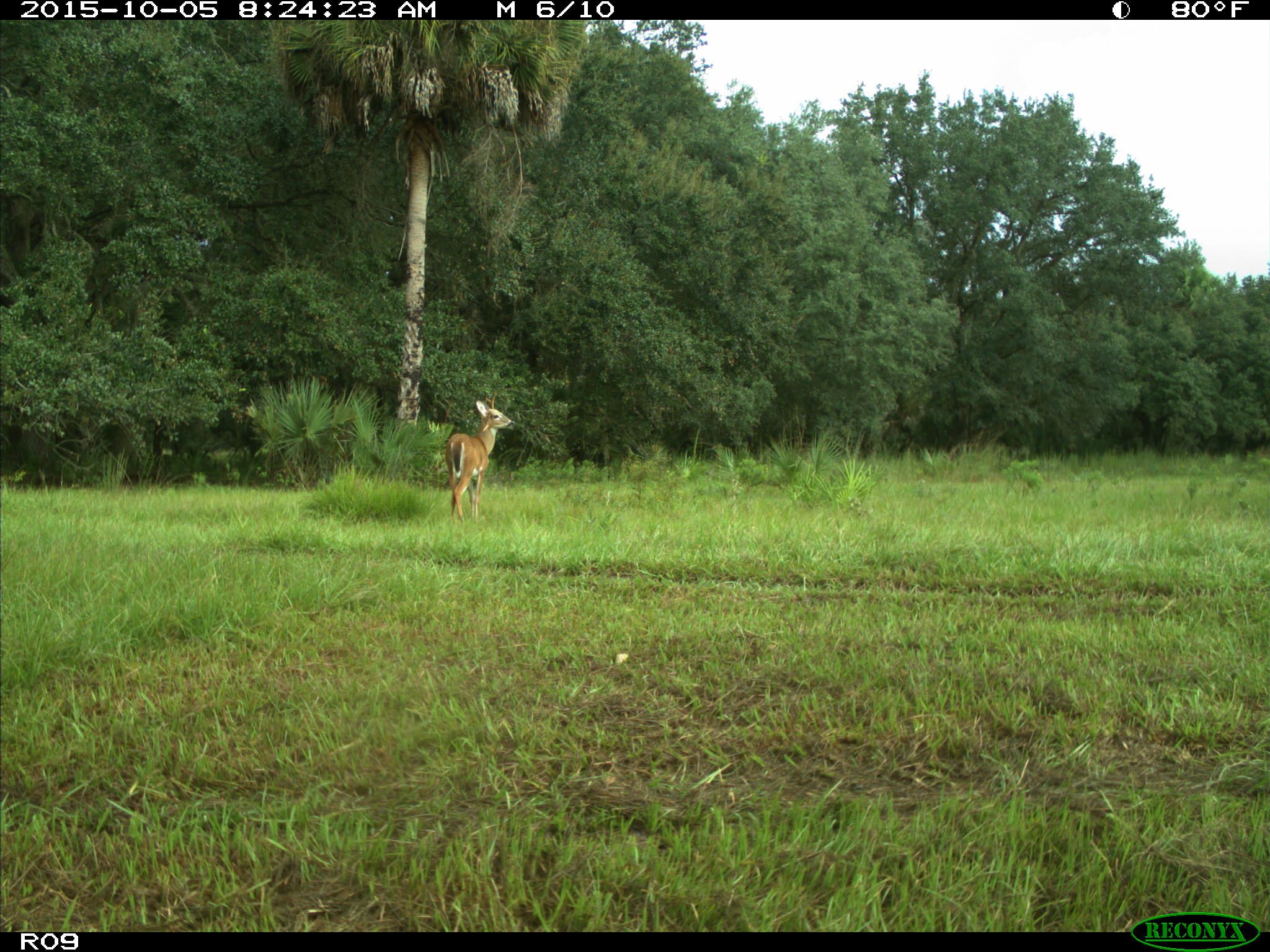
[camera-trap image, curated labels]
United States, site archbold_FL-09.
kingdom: Animalia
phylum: Chordata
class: Mammalia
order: Artiodactyla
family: Cervidae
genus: Odocoileus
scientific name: Odocoileus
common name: deer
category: unidentified deer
Unidentified deer (deer) (Odocoileus).